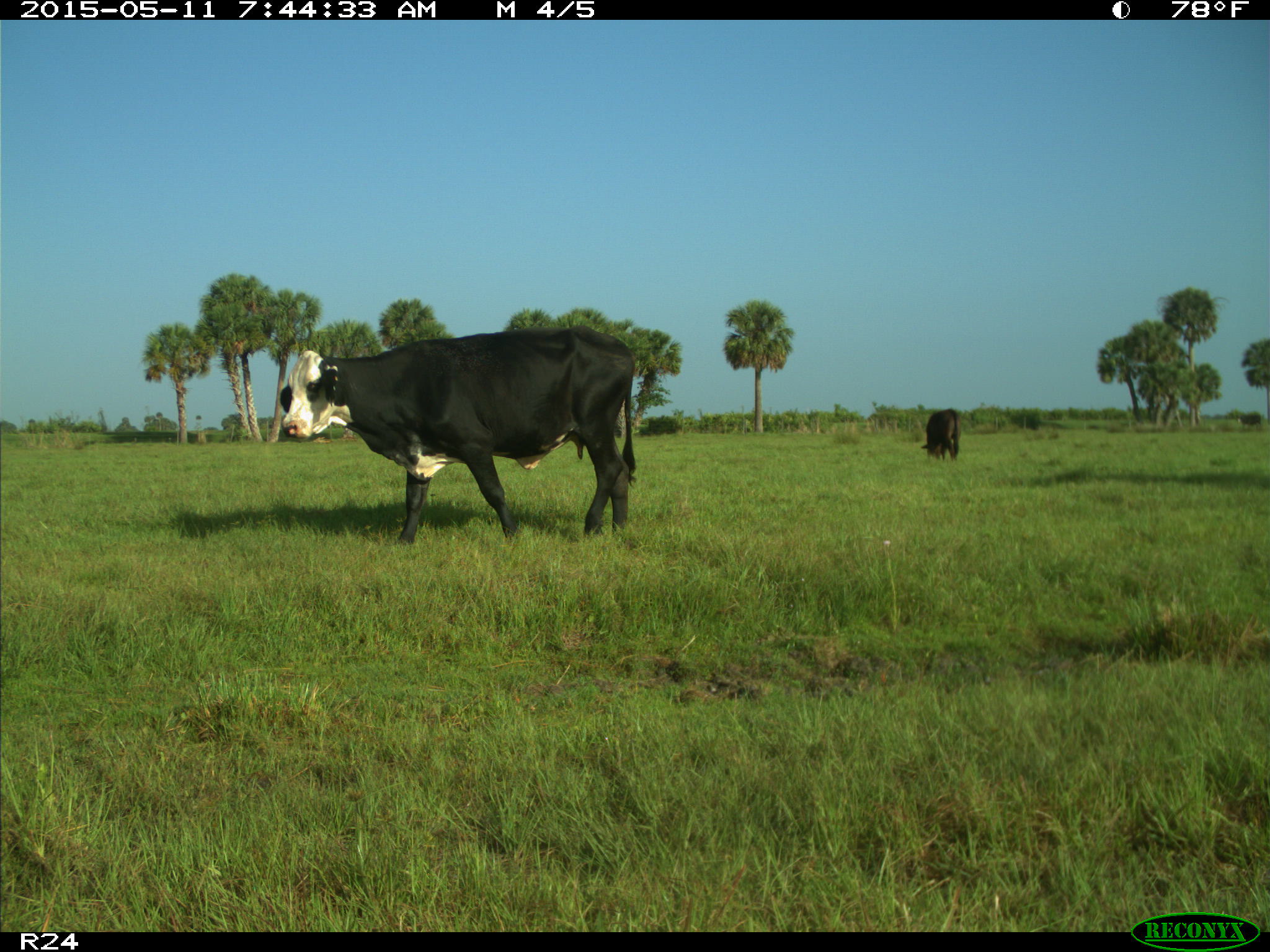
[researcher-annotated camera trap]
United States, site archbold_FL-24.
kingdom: Animalia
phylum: Chordata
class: Mammalia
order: Artiodactyla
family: Bovidae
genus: Bos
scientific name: Bos taurus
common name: domestic cow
Bos taurus (domestic cow).